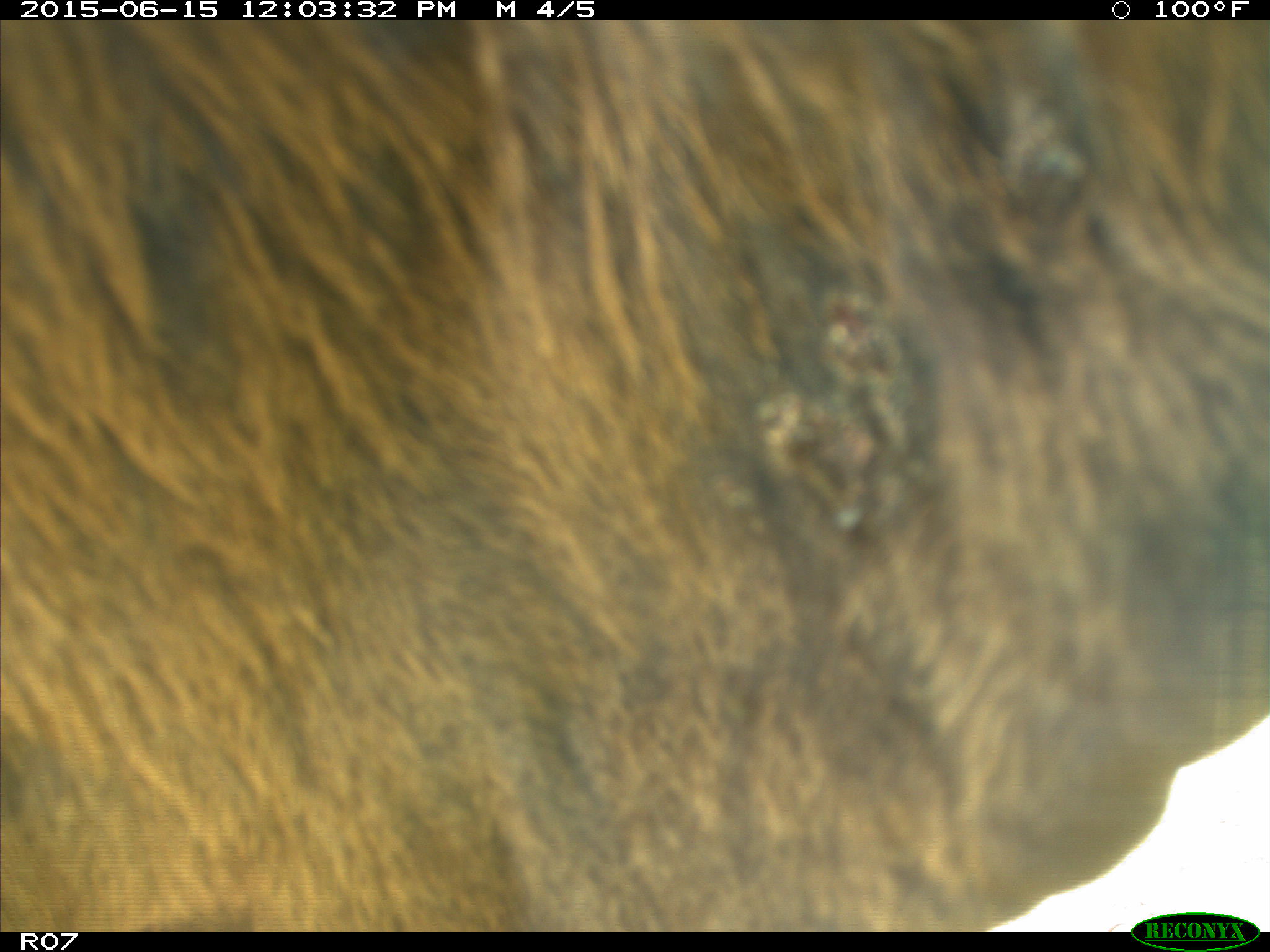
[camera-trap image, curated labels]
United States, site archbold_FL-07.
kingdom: Animalia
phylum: Chordata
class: Mammalia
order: Artiodactyla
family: Bovidae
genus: Bos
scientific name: Bos taurus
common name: domestic cow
Bos taurus (domestic cow).